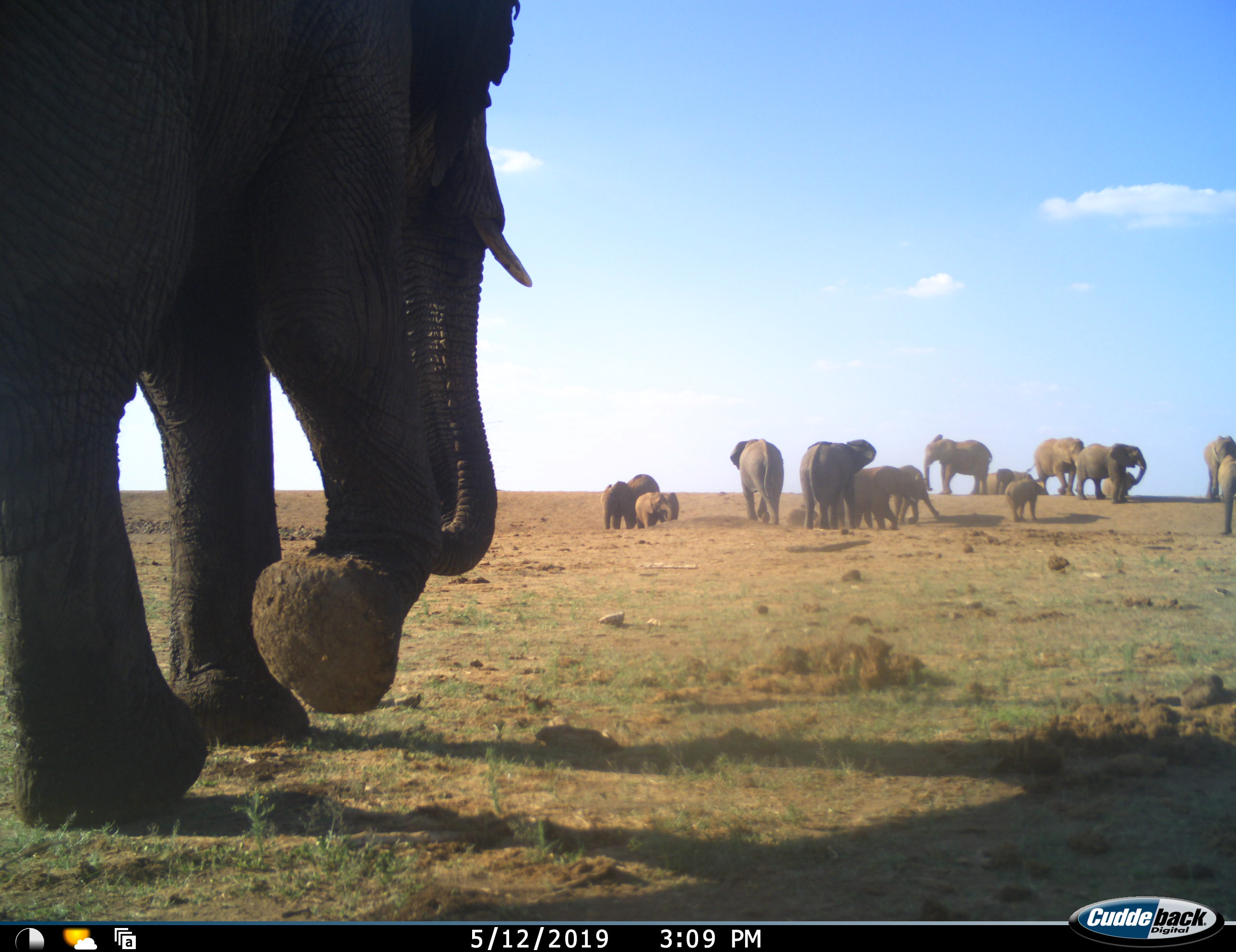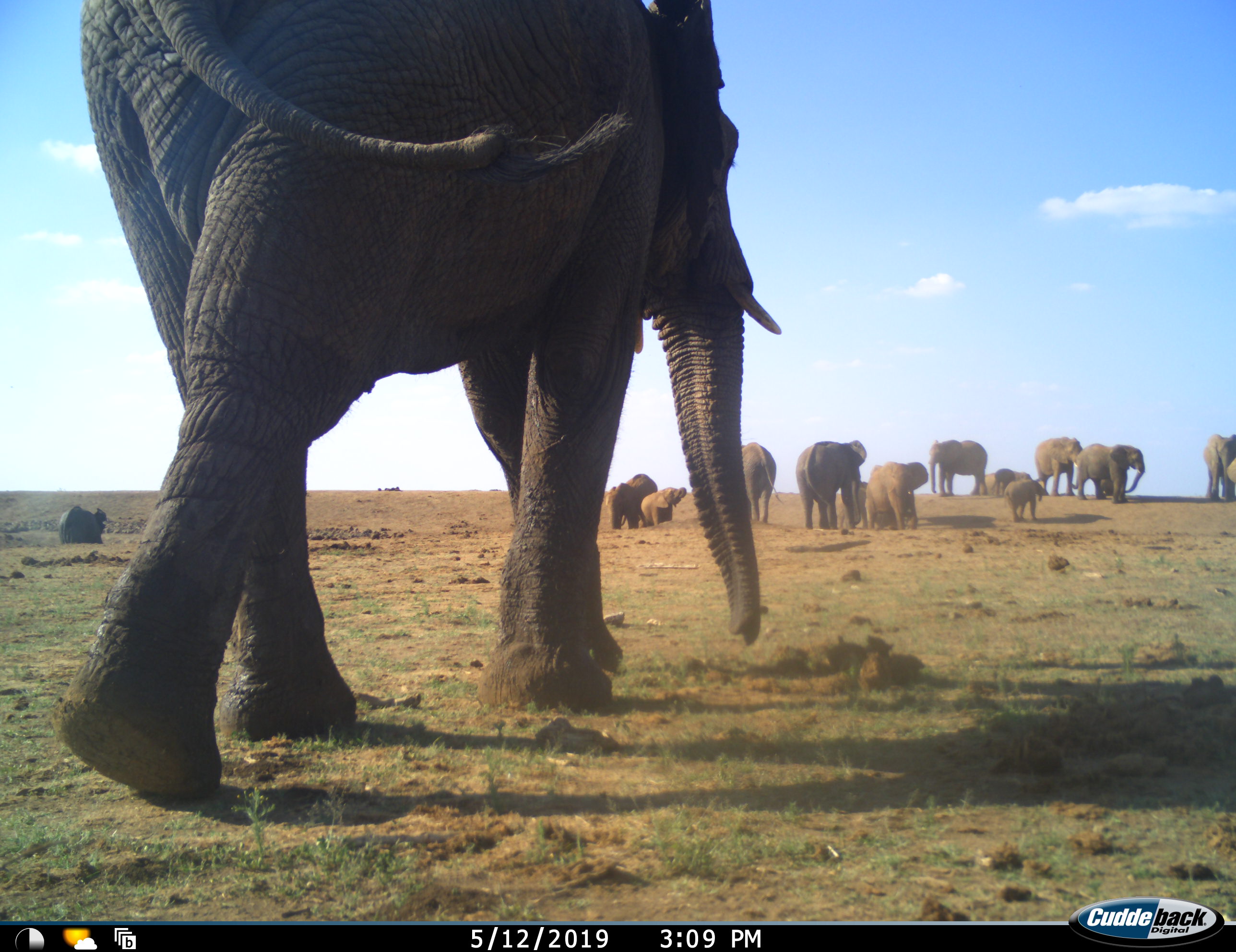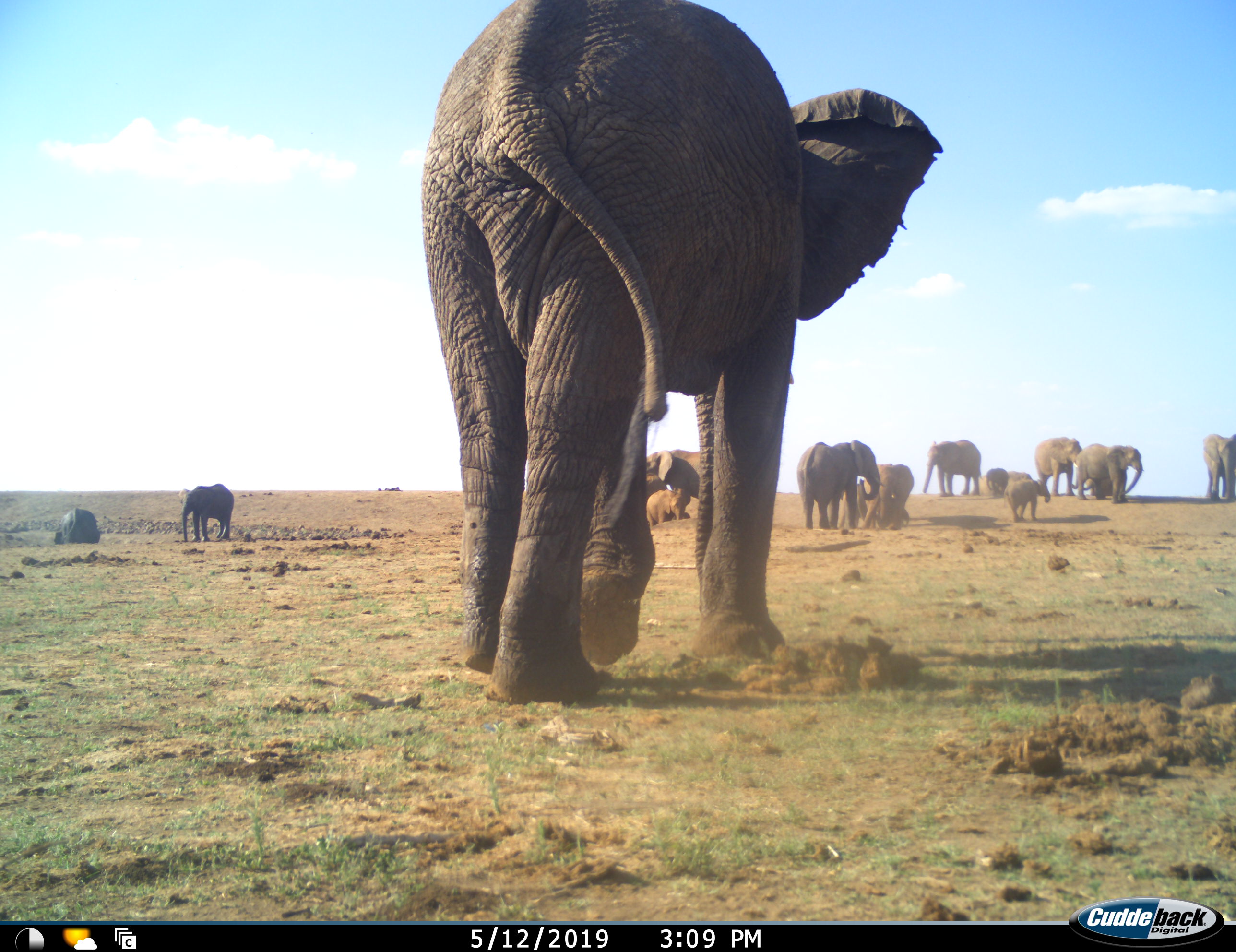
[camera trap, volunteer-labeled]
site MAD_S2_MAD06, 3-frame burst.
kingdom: Animalia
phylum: Chordata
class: Mammalia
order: Proboscidea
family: Elephantidae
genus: Loxodonta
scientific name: Loxodonta africana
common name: african bush elephant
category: elephant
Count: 11-50.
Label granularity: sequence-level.